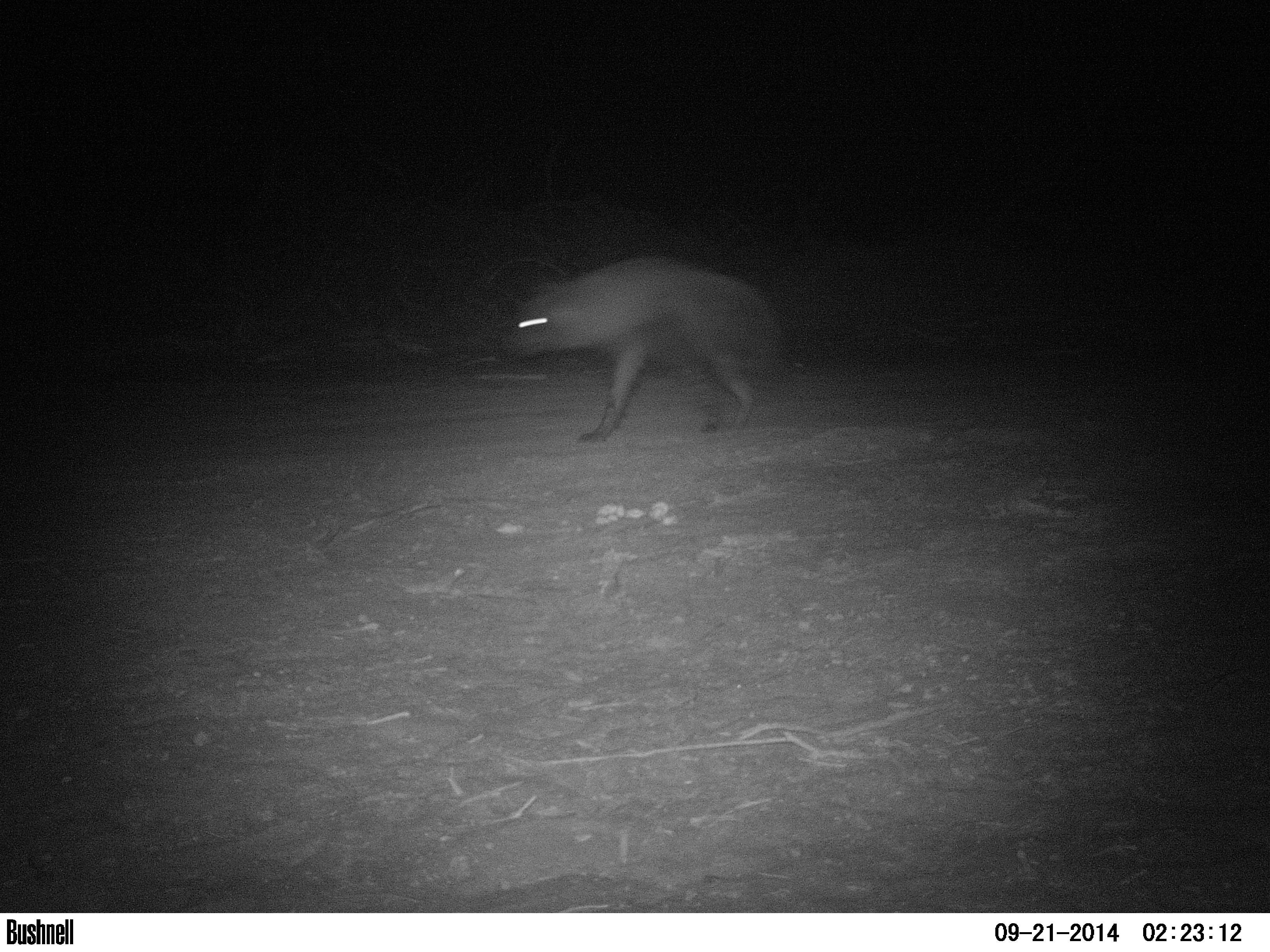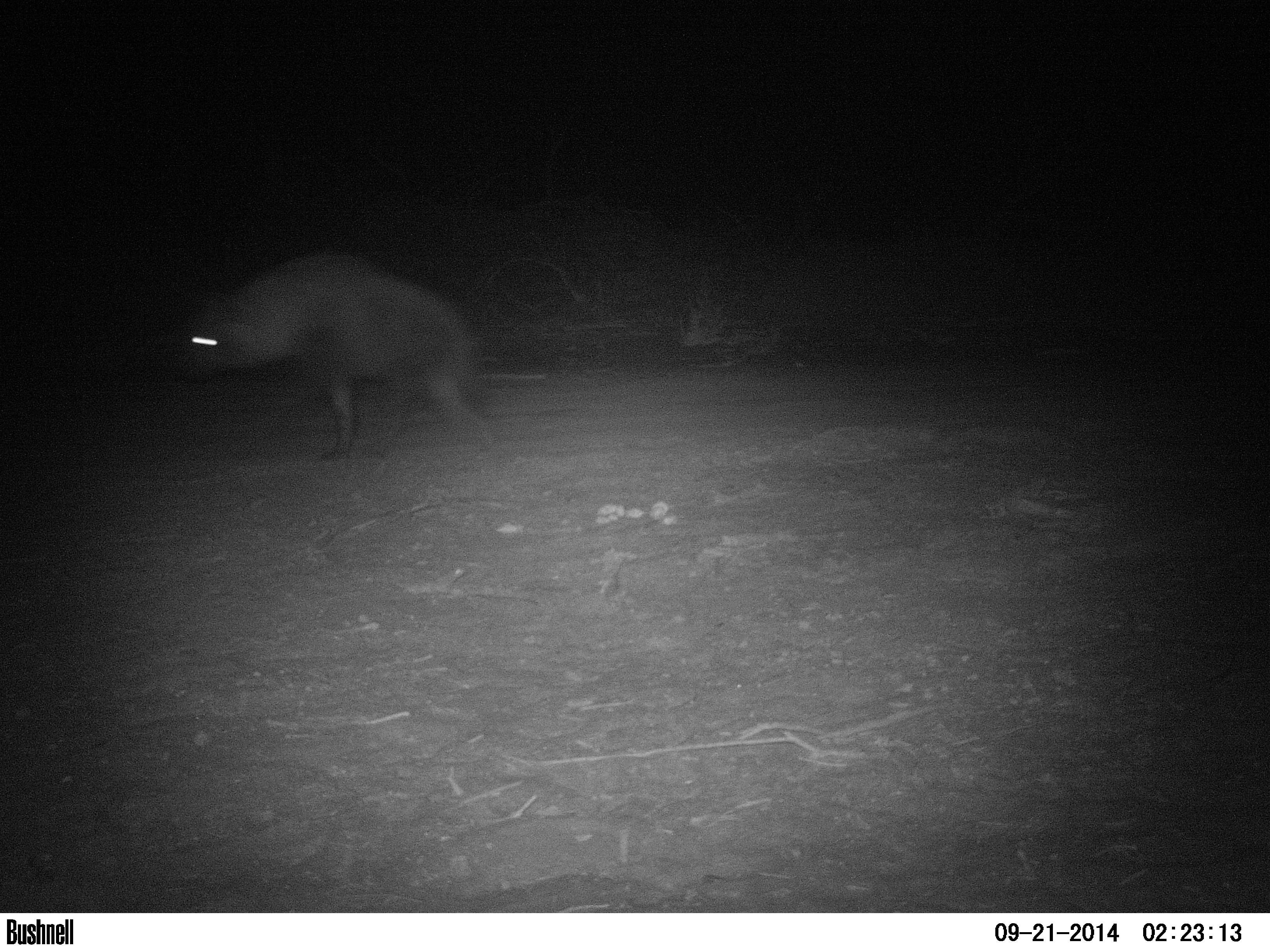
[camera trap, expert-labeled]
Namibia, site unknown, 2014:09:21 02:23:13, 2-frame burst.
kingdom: Animalia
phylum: Chordata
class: Mammalia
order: Carnivora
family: Hyaenidae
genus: Parahyaena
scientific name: Parahyaena brunnea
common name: brown hyena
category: hyaena brunnea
Hyaena brunnea (brown hyena) (Parahyaena brunnea).